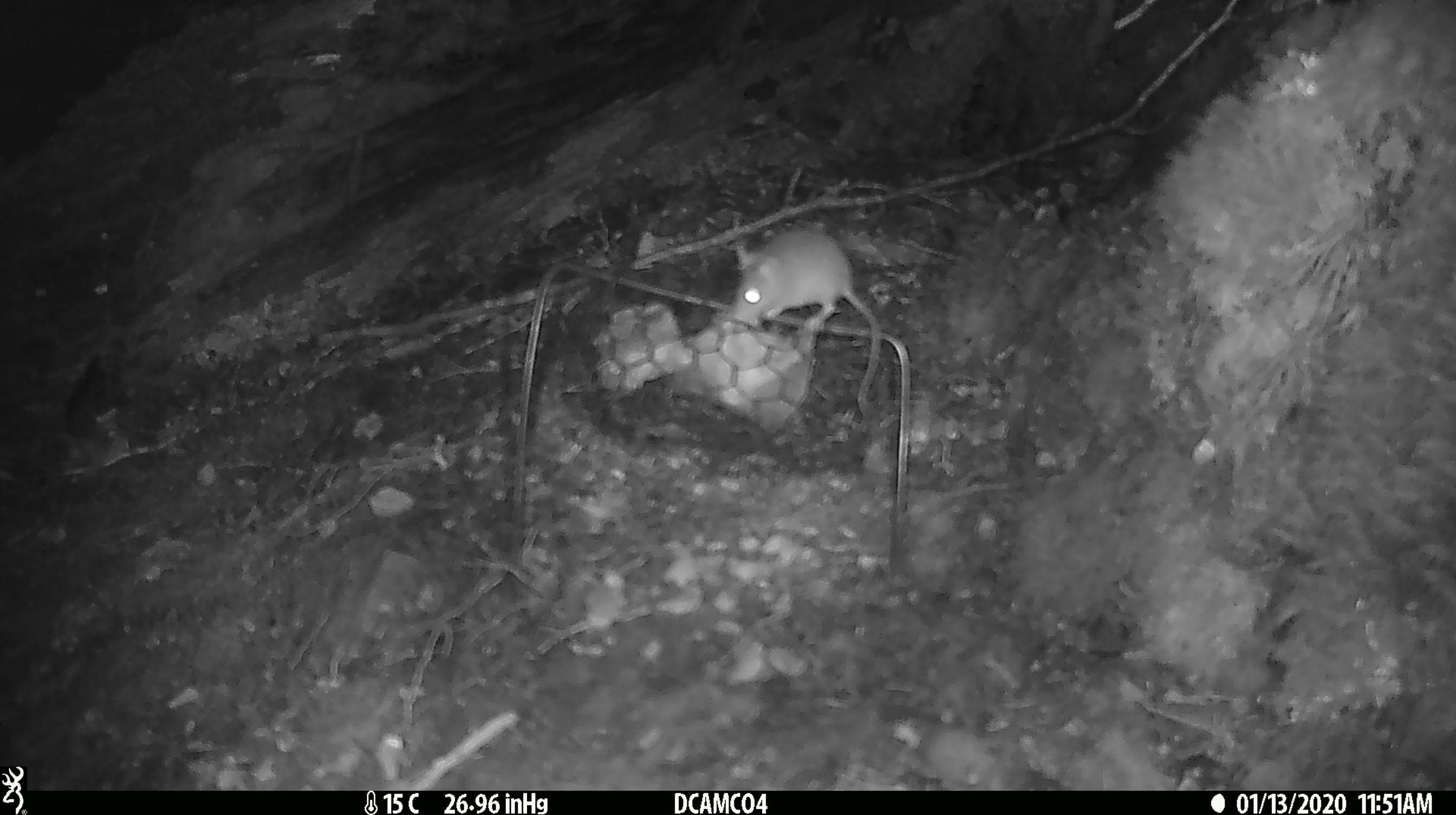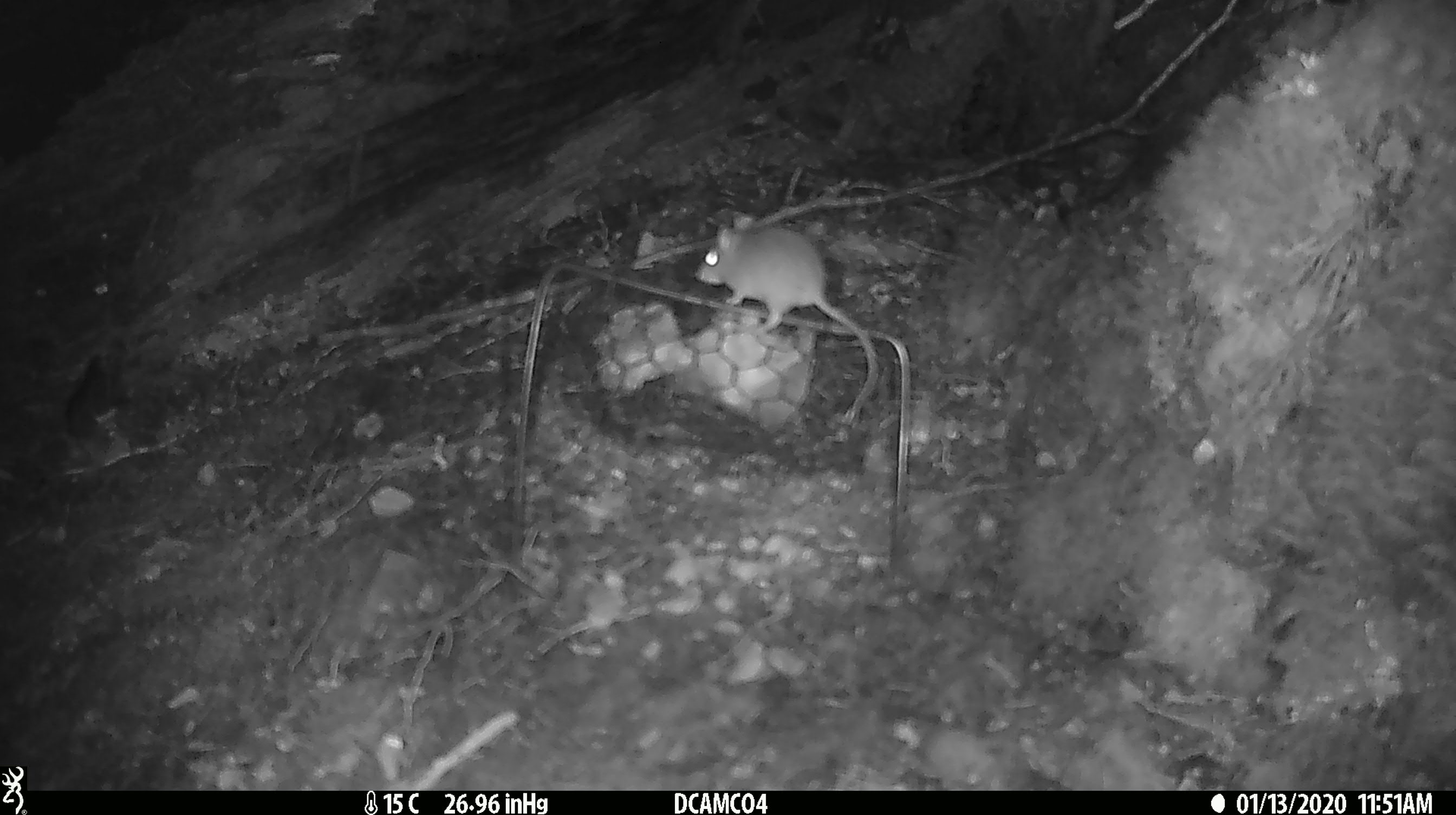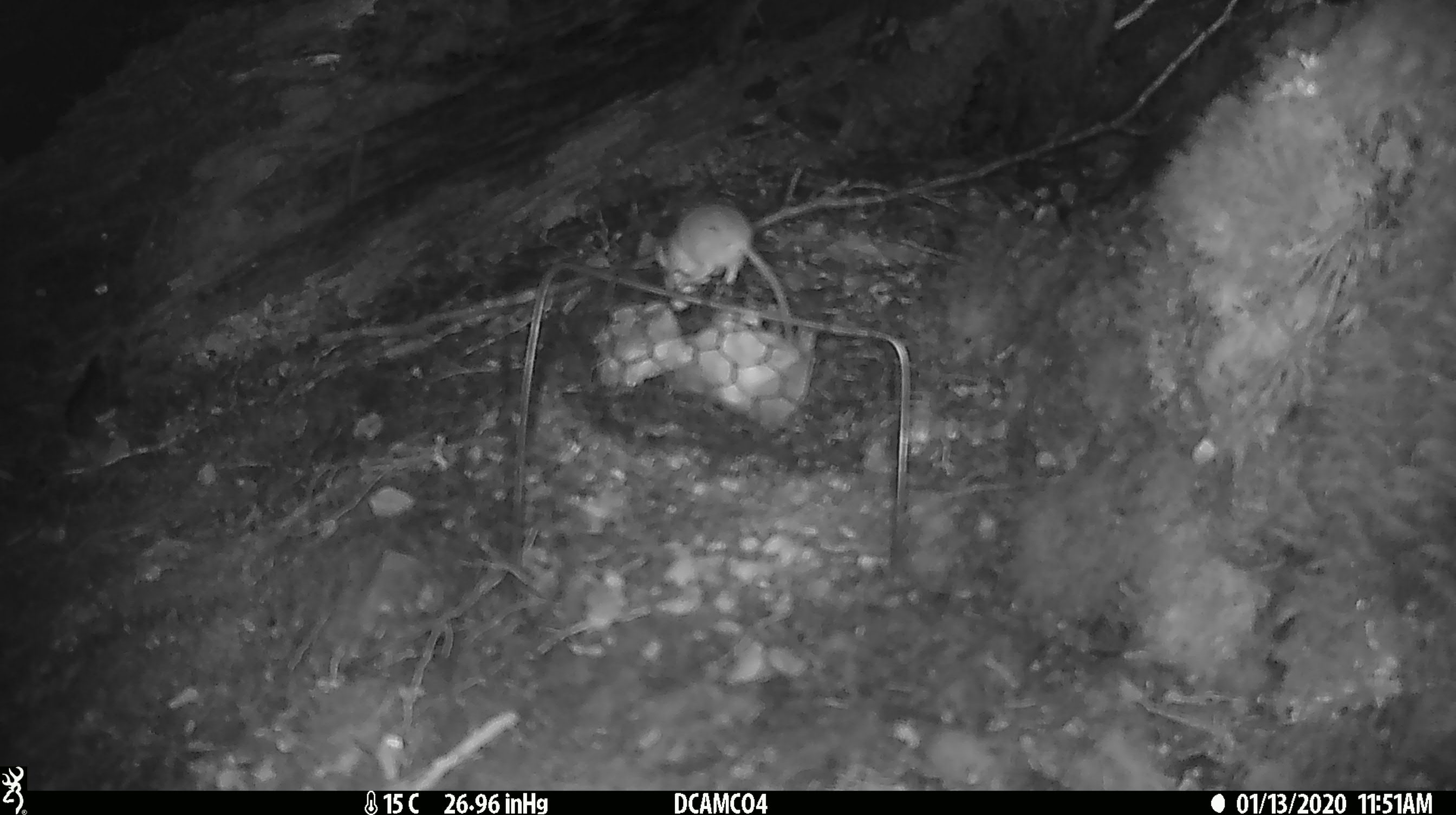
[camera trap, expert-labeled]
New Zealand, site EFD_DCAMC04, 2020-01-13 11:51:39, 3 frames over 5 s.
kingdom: Animalia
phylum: Chordata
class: Mammalia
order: Rodentia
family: Muridae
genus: Mus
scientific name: Mus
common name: mouse